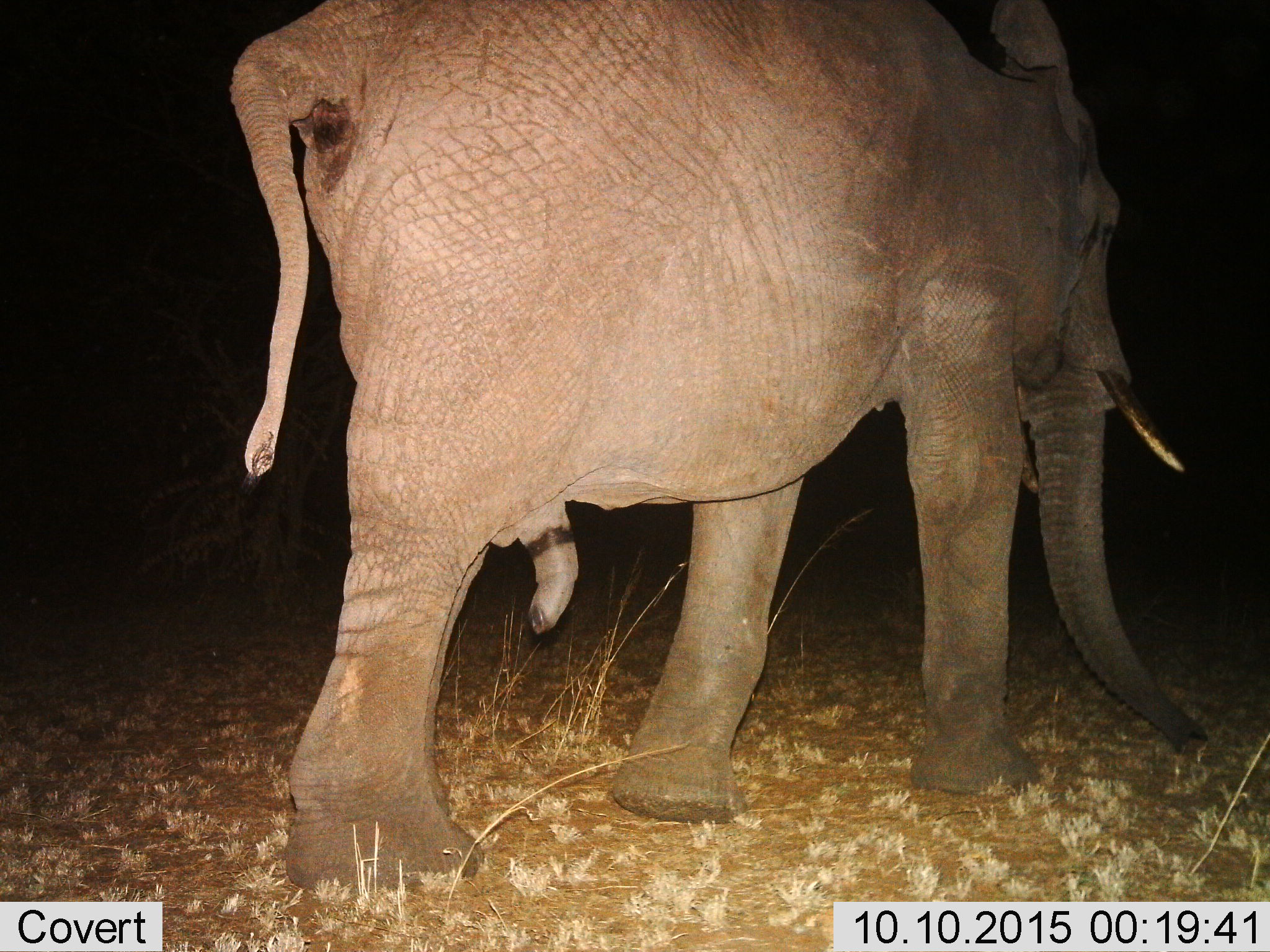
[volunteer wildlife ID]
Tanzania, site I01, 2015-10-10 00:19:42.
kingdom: Animalia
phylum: Chordata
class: Mammalia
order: Proboscidea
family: Elephantidae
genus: Loxodonta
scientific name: Loxodonta africana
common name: african bush elephant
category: elephant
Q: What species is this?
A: Elephant (african bush elephant) (Loxodonta africana).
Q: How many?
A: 1.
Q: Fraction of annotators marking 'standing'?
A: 22%.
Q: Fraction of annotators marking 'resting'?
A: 0%.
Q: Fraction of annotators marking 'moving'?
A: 78%.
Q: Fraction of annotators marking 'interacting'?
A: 0%.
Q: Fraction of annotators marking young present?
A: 0%.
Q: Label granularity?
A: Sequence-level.